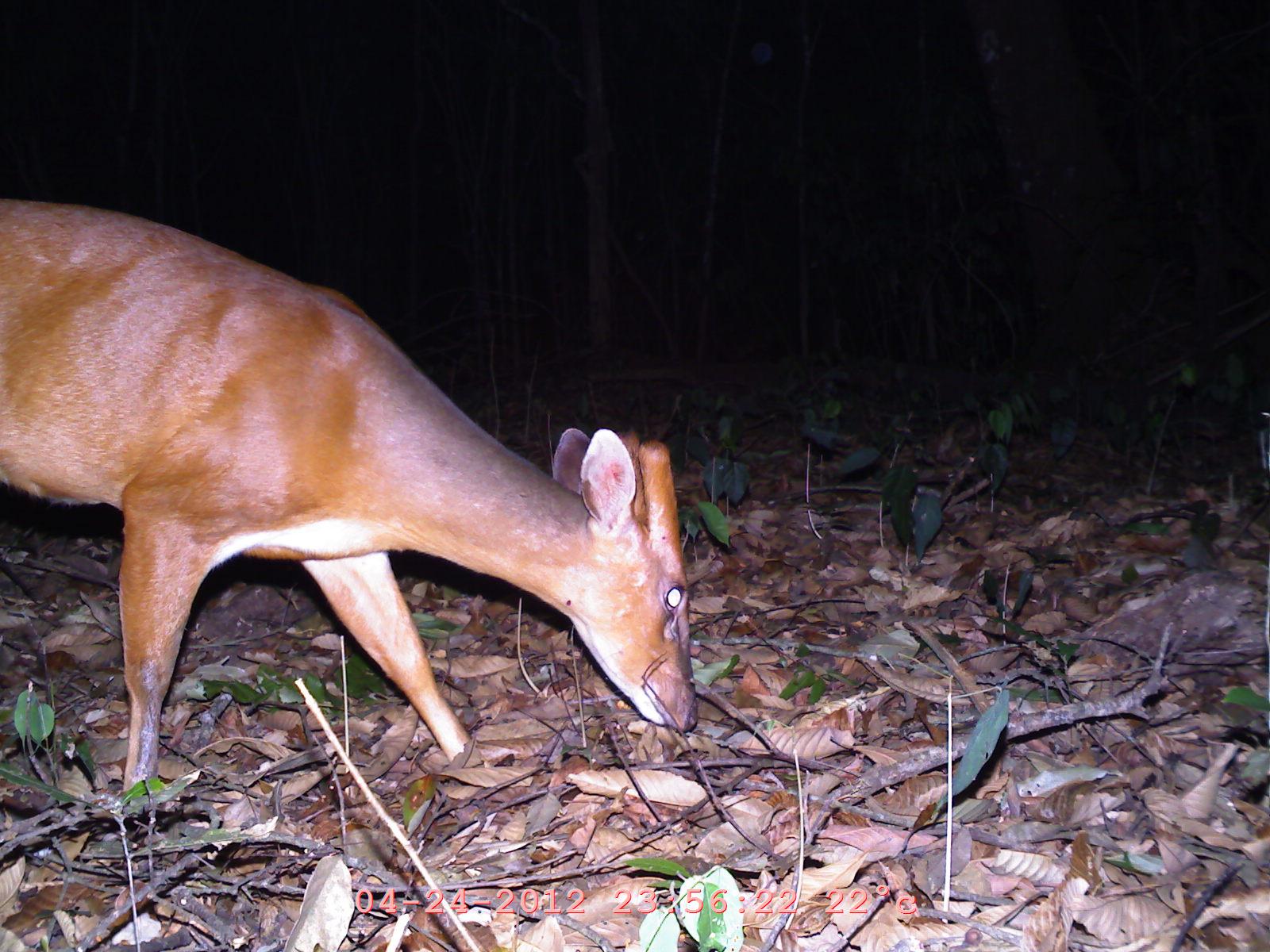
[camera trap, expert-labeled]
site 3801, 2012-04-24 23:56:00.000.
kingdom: Animalia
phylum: Chordata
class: Mammalia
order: Artiodactyla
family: Cervidae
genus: Muntiacus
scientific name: Muntiacus muntjak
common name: southern red muntjac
Muntiacus muntjak (southern red muntjac), count 1.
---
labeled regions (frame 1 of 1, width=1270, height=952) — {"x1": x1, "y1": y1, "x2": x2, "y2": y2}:
muntiacus muntjak: {"x1": 0, "y1": 191, "x2": 700, "y2": 799}